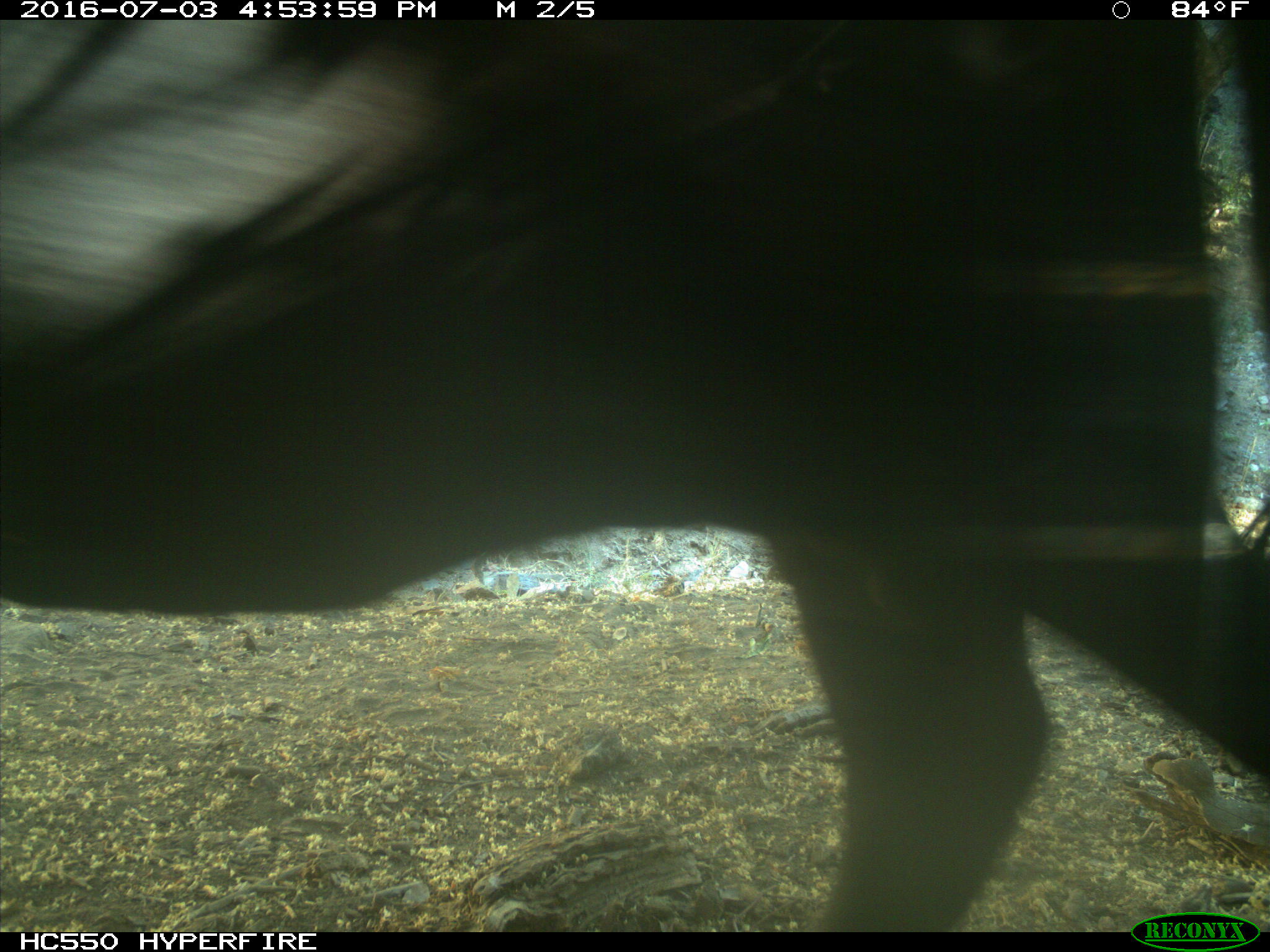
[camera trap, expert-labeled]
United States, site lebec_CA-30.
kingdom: Animalia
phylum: Chordata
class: Mammalia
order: Artiodactyla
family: Bovidae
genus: Bos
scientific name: Bos taurus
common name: domestic cow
Bos taurus (domestic cow).